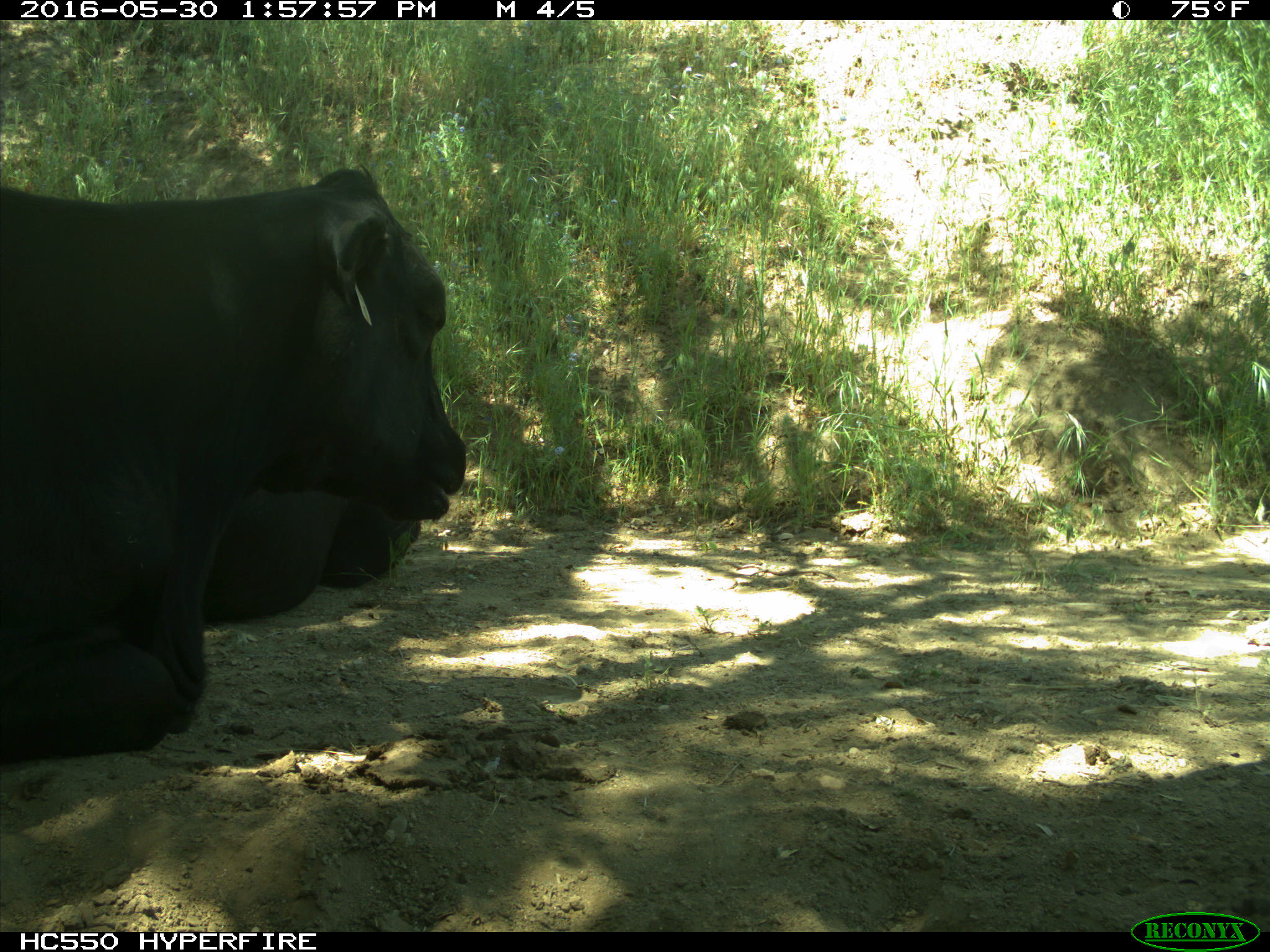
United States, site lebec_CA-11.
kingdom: Animalia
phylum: Chordata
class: Mammalia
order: Artiodactyla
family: Bovidae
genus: Bos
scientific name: Bos taurus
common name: domestic cow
Bos taurus (domestic cow).